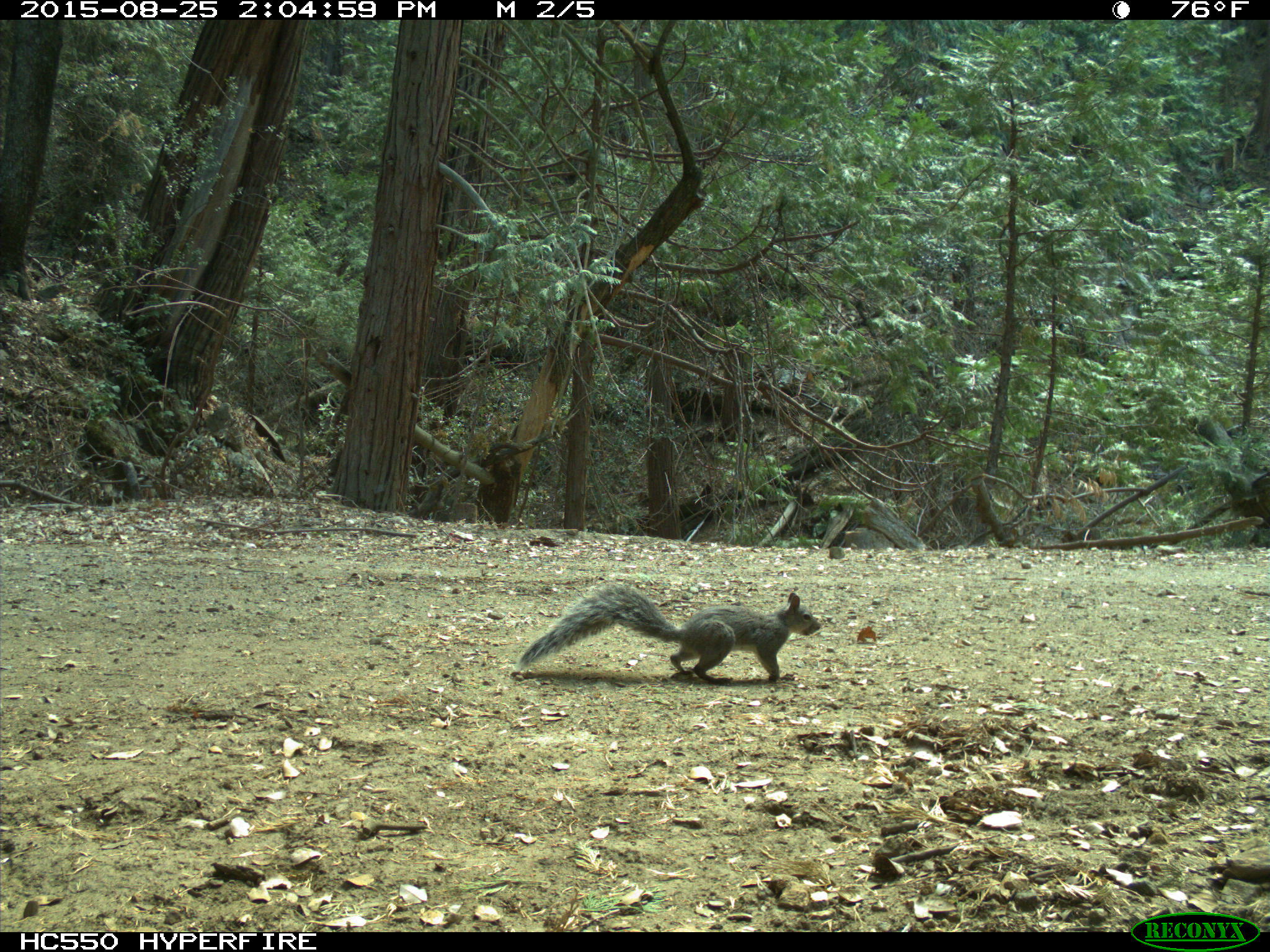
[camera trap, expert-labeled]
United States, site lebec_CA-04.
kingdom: Animalia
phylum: Chordata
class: Mammalia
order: Rodentia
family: Sciuridae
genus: Sciurus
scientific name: Sciurus carolinensis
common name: eastern gray squirrel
Sciurus carolinensis (eastern gray squirrel).